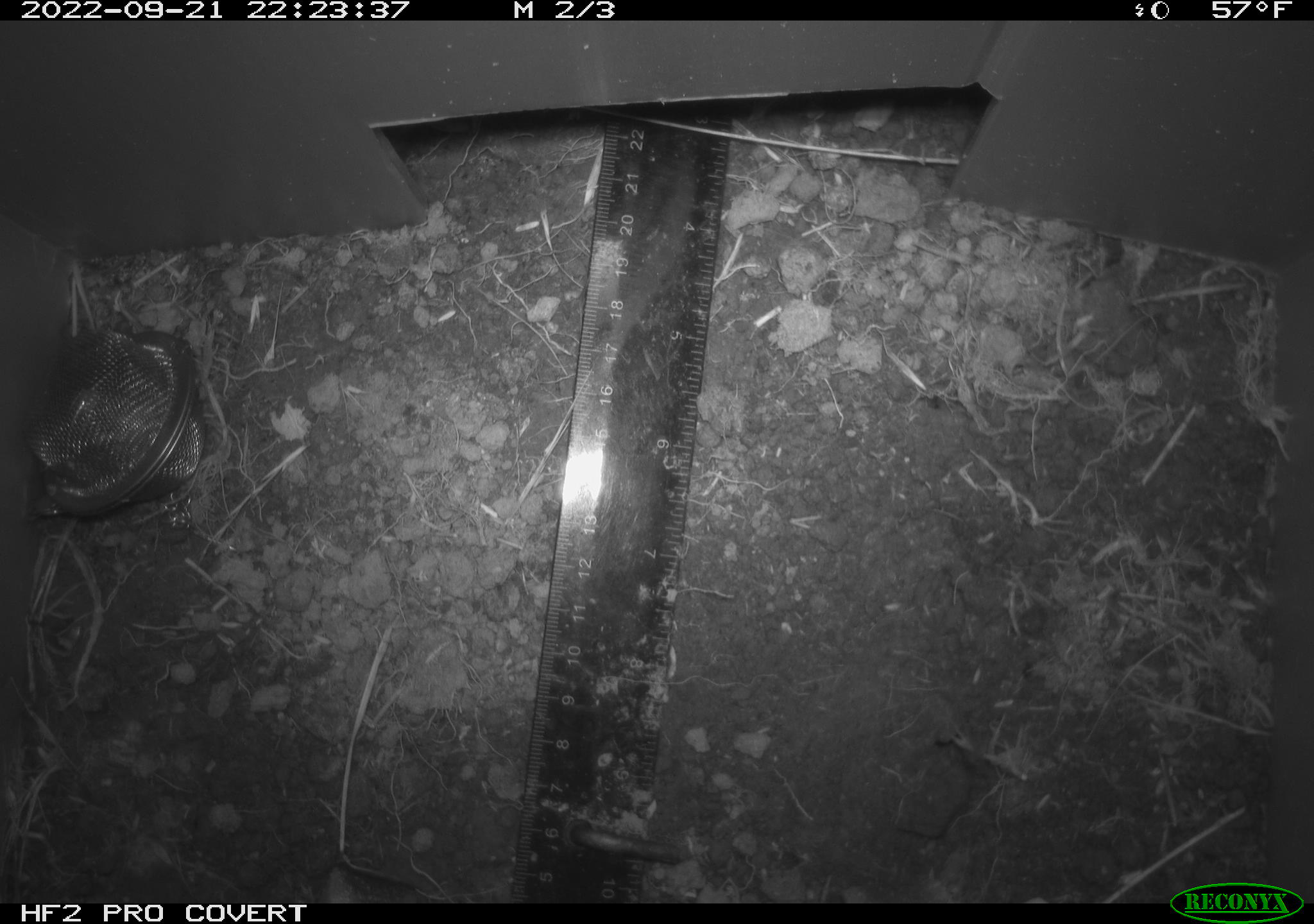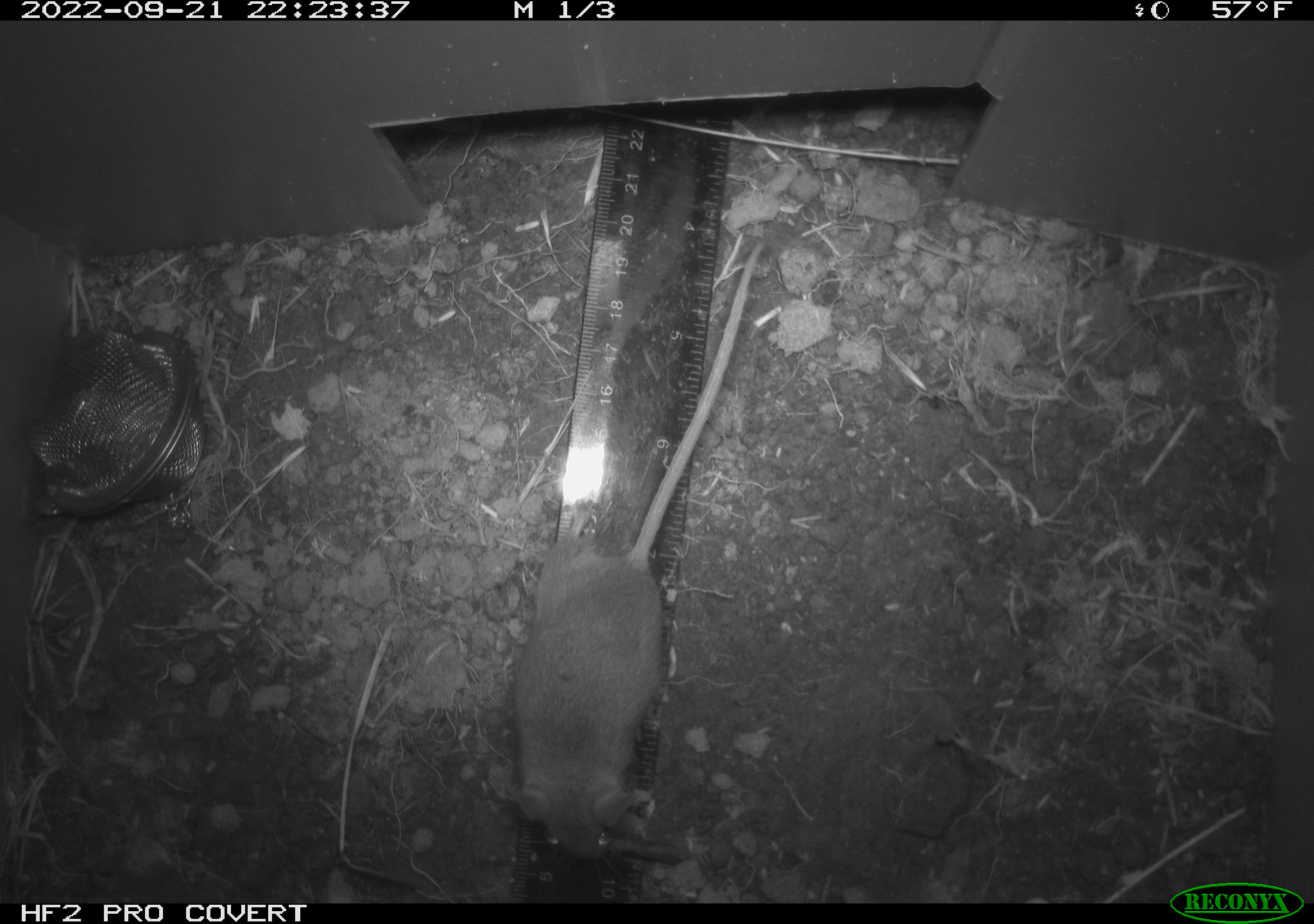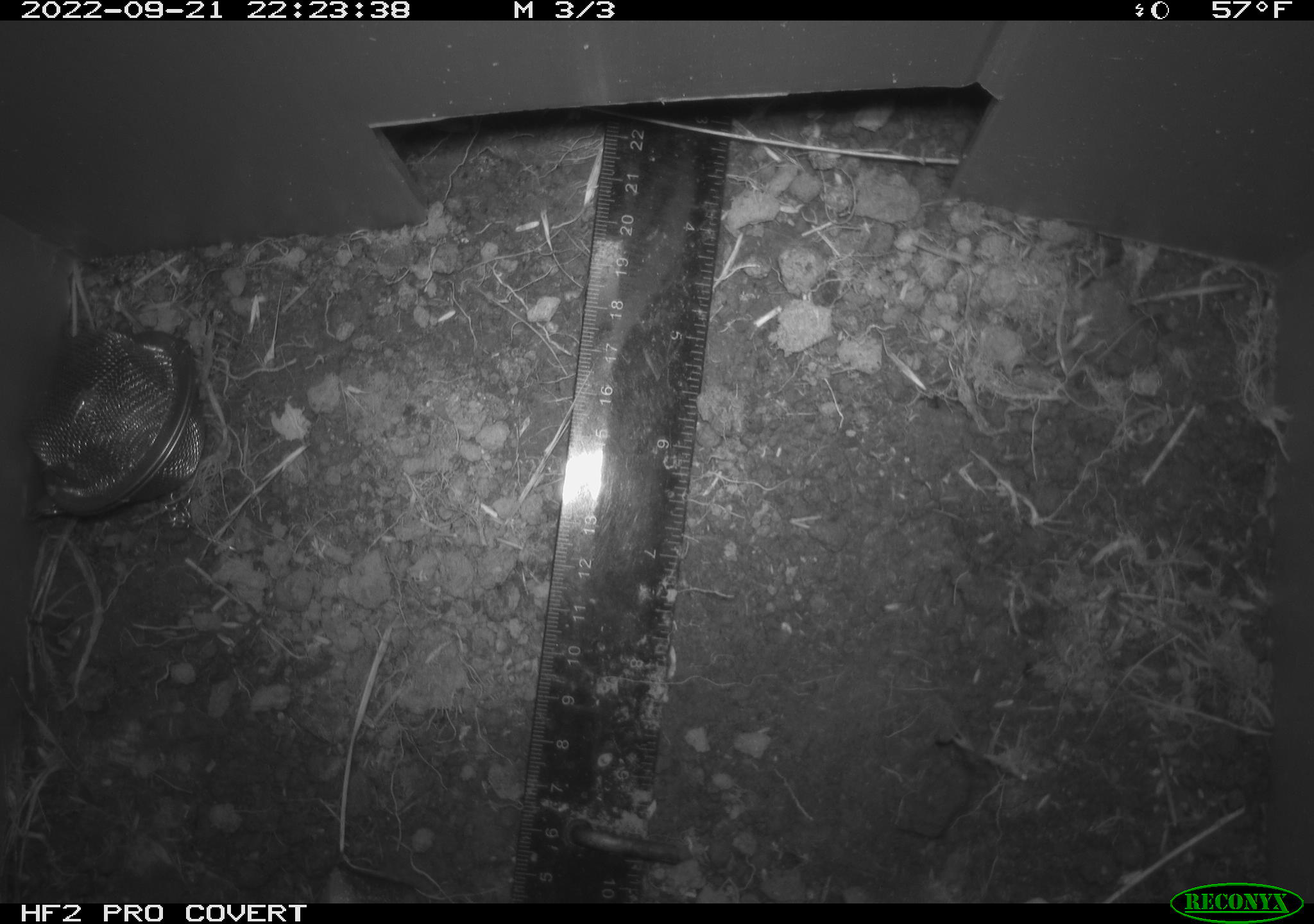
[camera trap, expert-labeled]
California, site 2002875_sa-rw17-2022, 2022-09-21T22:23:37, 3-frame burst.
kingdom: Animalia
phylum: Chordata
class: Mammalia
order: Rodentia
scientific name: Rodentia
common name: mouse species